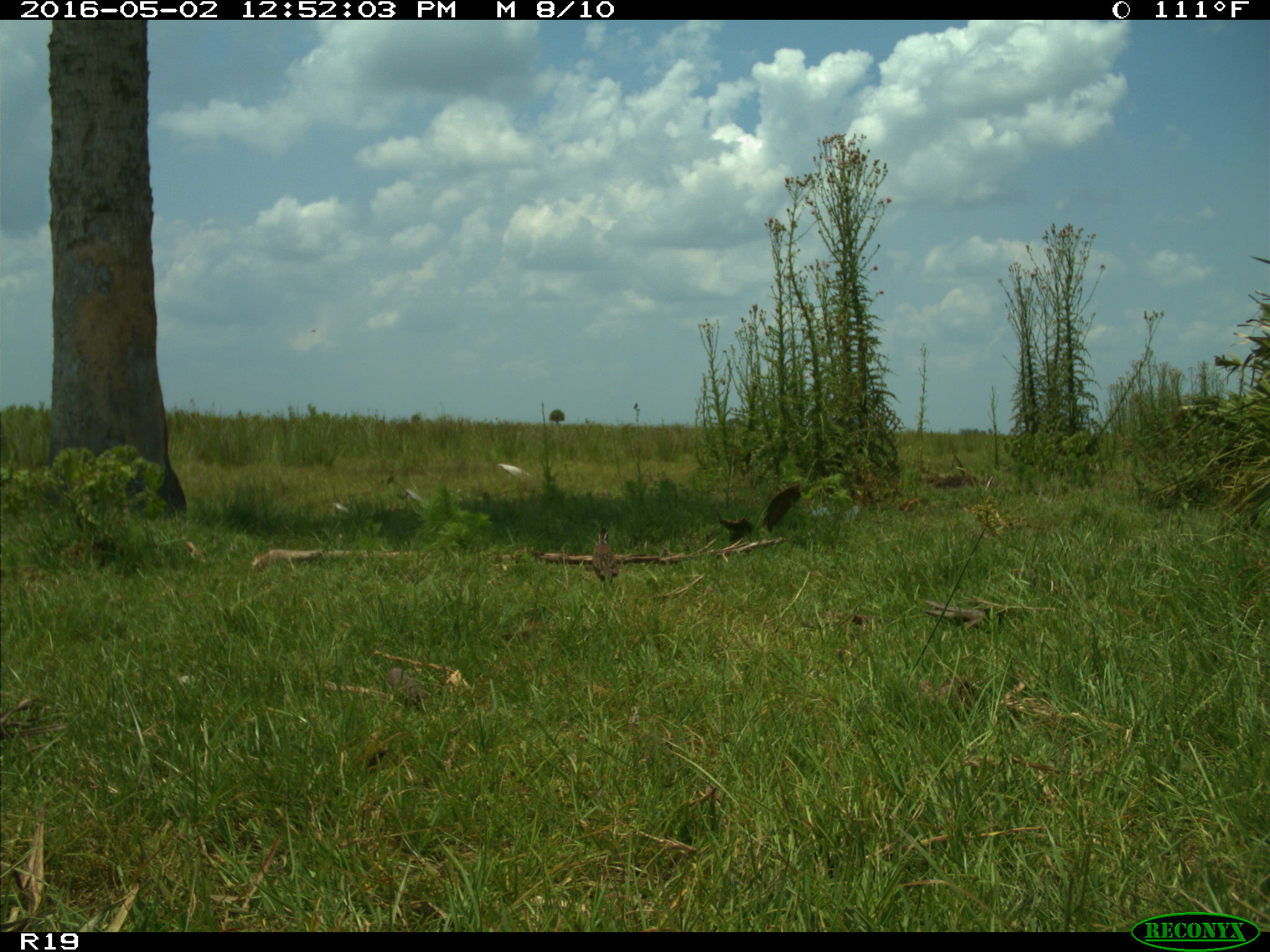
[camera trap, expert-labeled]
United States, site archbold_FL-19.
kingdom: Animalia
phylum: Chordata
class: Aves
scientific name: Aves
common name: birds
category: unidentified bird